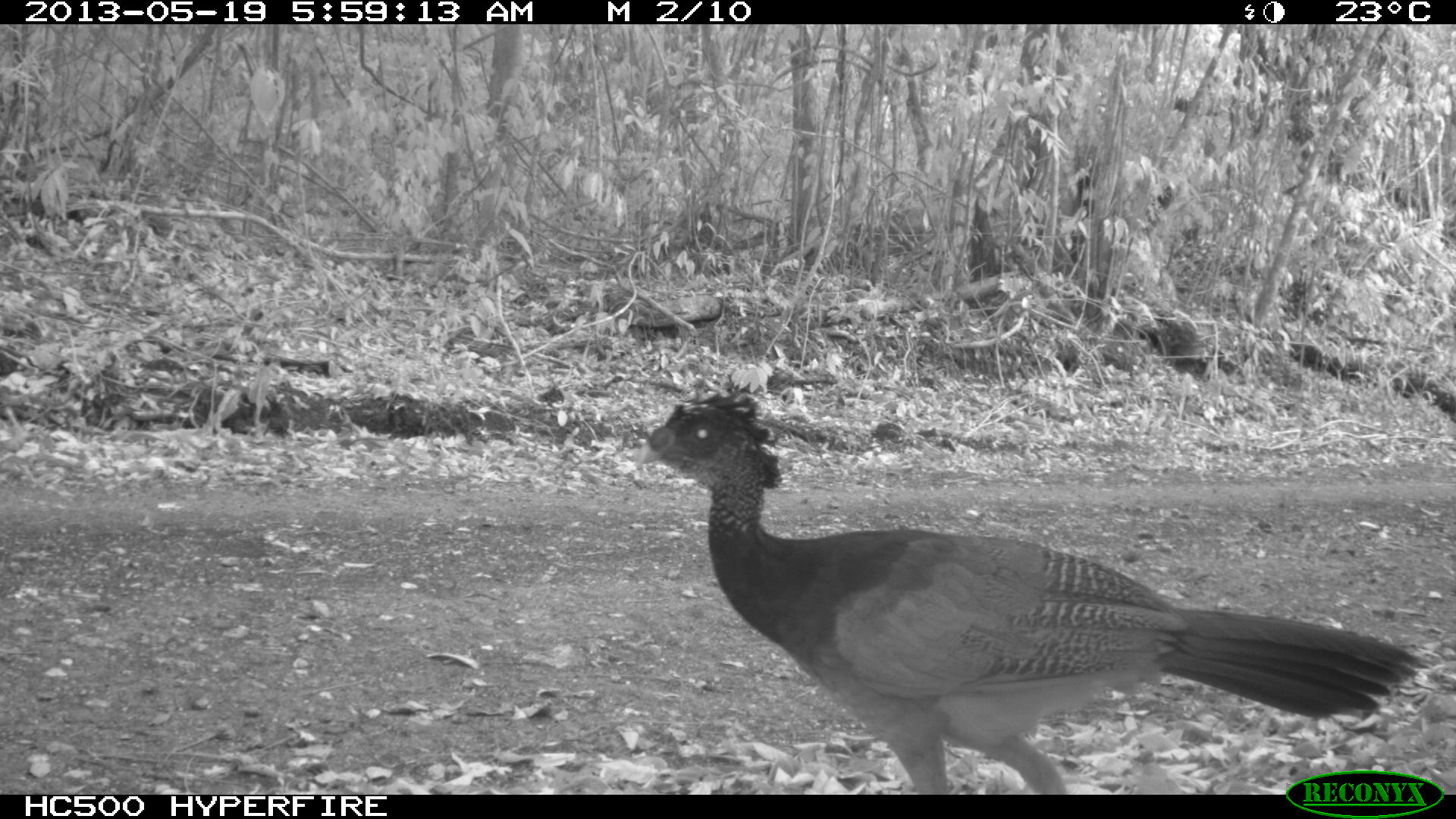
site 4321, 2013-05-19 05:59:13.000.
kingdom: Animalia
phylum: Chordata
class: Aves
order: Galliformes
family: Cracidae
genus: Crax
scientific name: Crax rubra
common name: great curassow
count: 1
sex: female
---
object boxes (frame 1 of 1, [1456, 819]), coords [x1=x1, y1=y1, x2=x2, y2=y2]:
crax rubra: [x1=630, y1=381, x2=1432, y2=794]